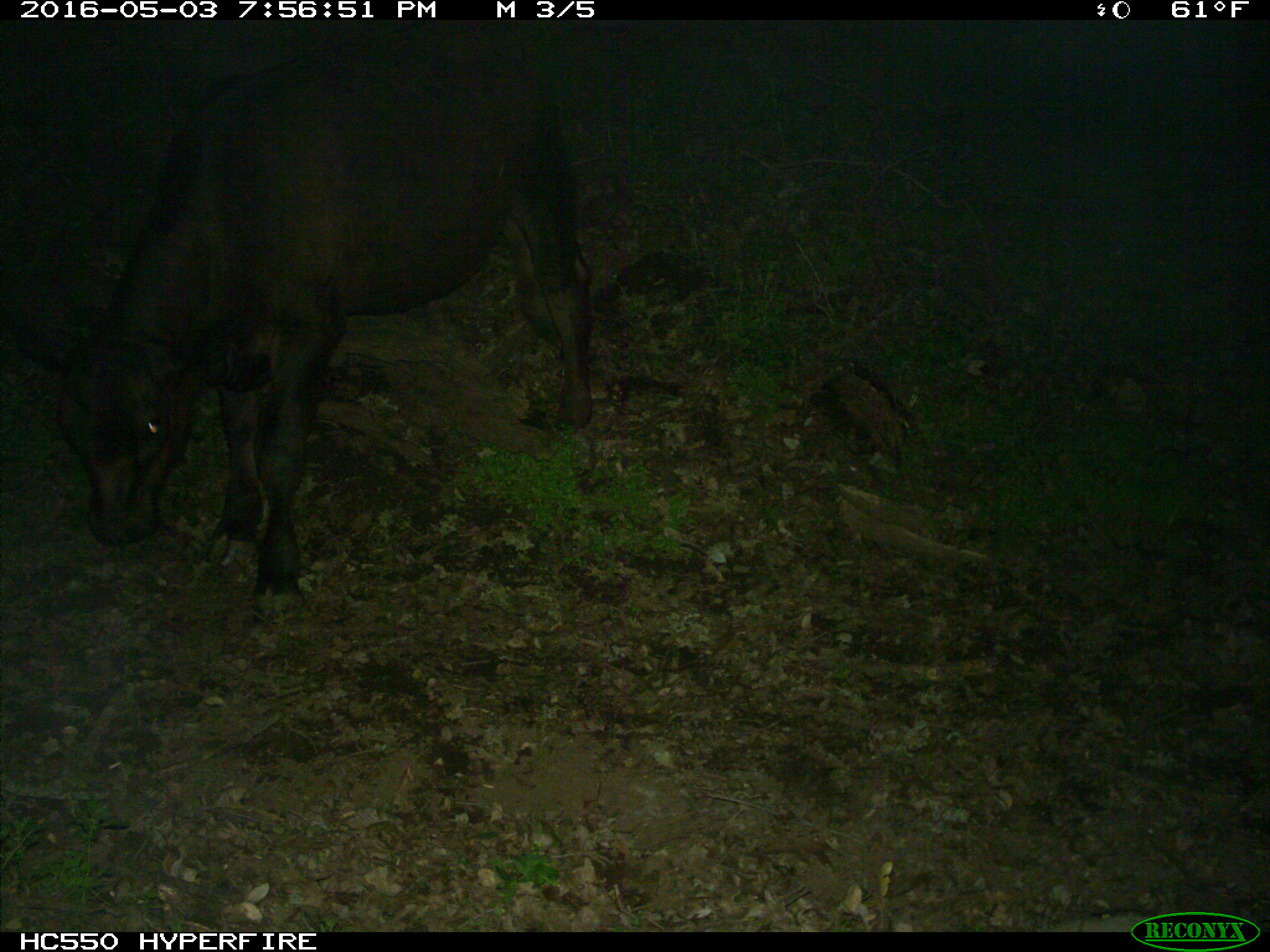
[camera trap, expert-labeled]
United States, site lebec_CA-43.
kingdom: Animalia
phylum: Chordata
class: Mammalia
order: Artiodactyla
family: Bovidae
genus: Bos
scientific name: Bos taurus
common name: domestic cow